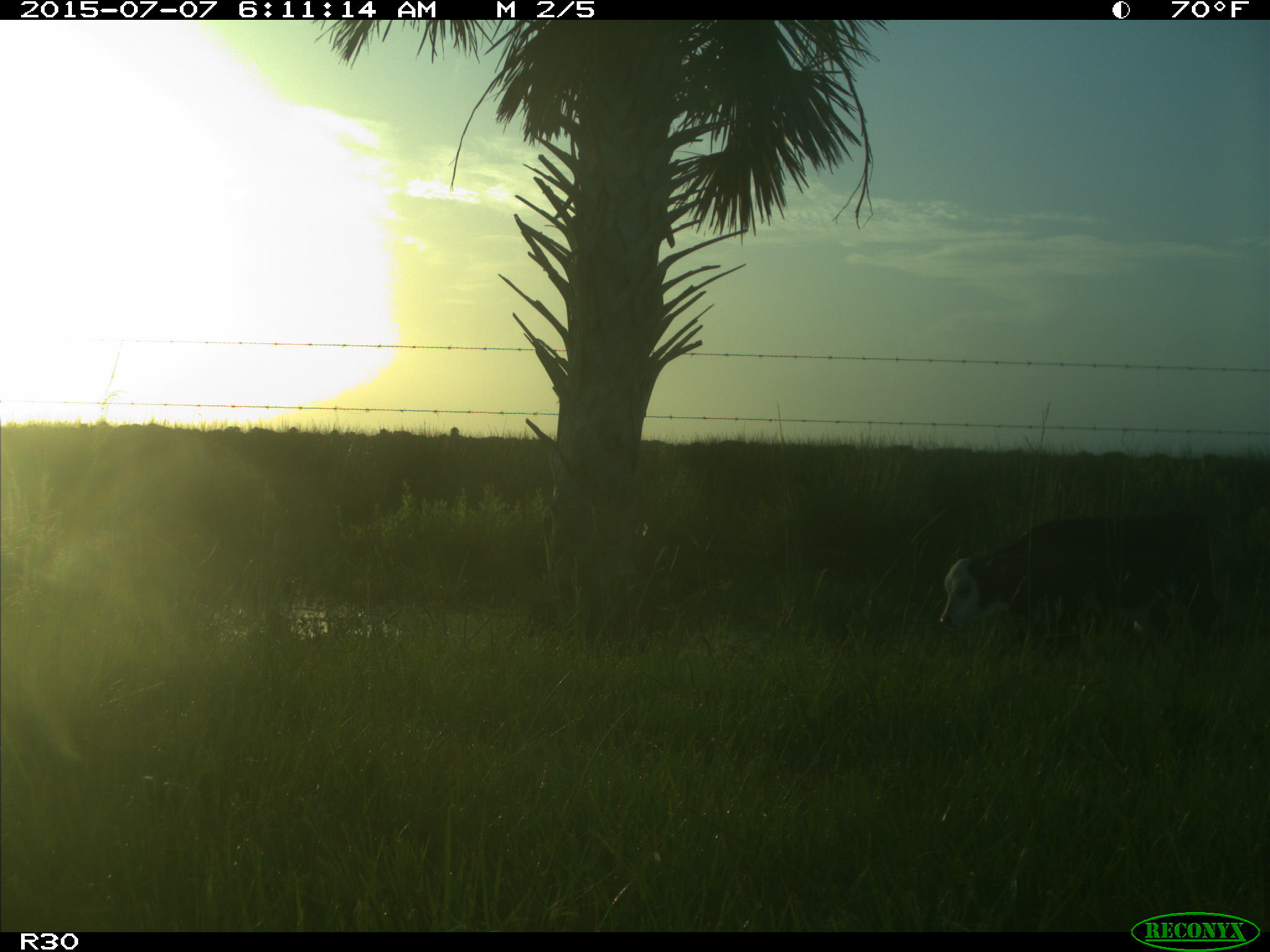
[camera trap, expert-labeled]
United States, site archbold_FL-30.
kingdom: Animalia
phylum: Chordata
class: Mammalia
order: Artiodactyla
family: Bovidae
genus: Bos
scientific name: Bos taurus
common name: domestic cow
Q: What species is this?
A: Bos taurus (domestic cow).